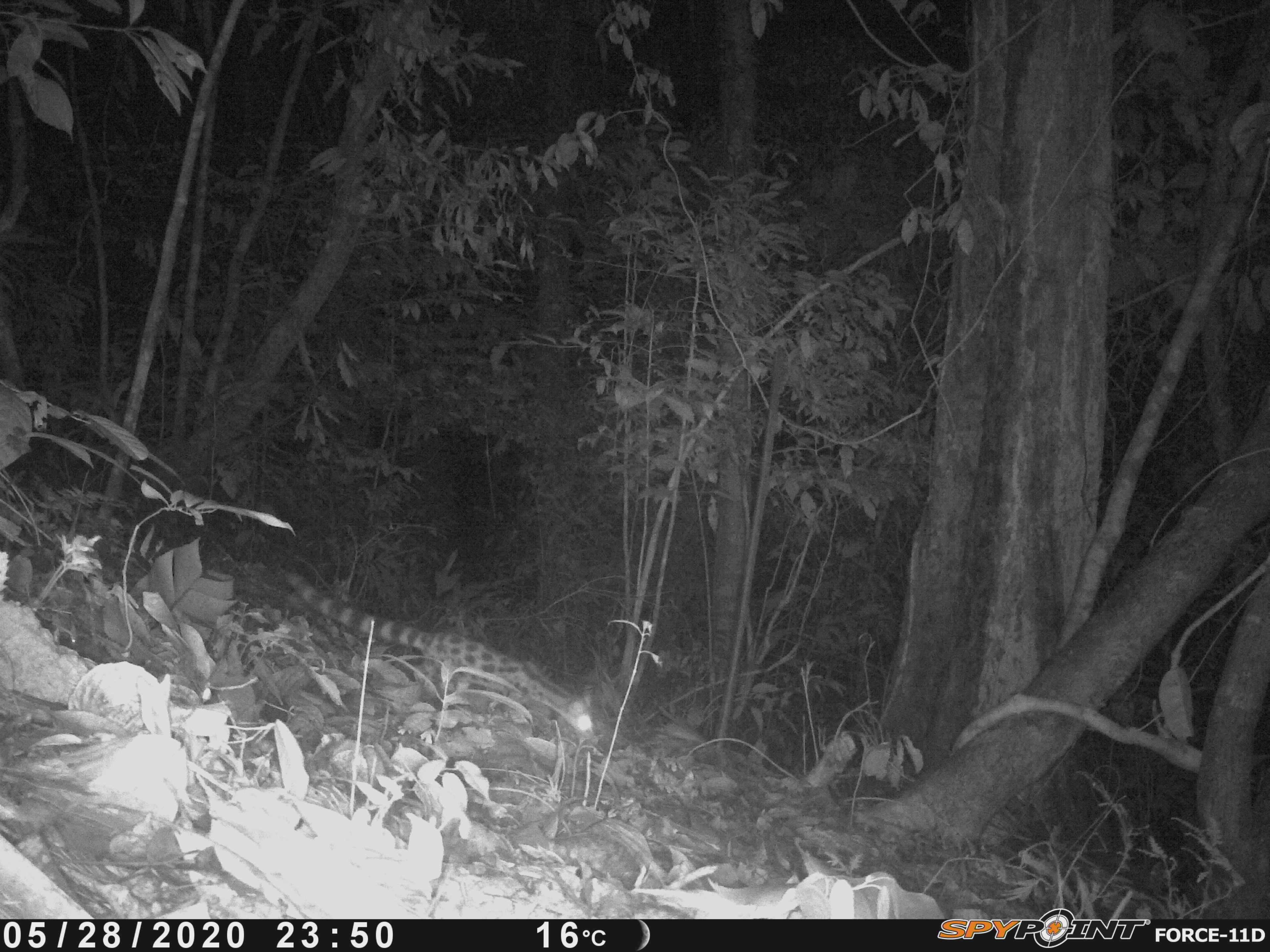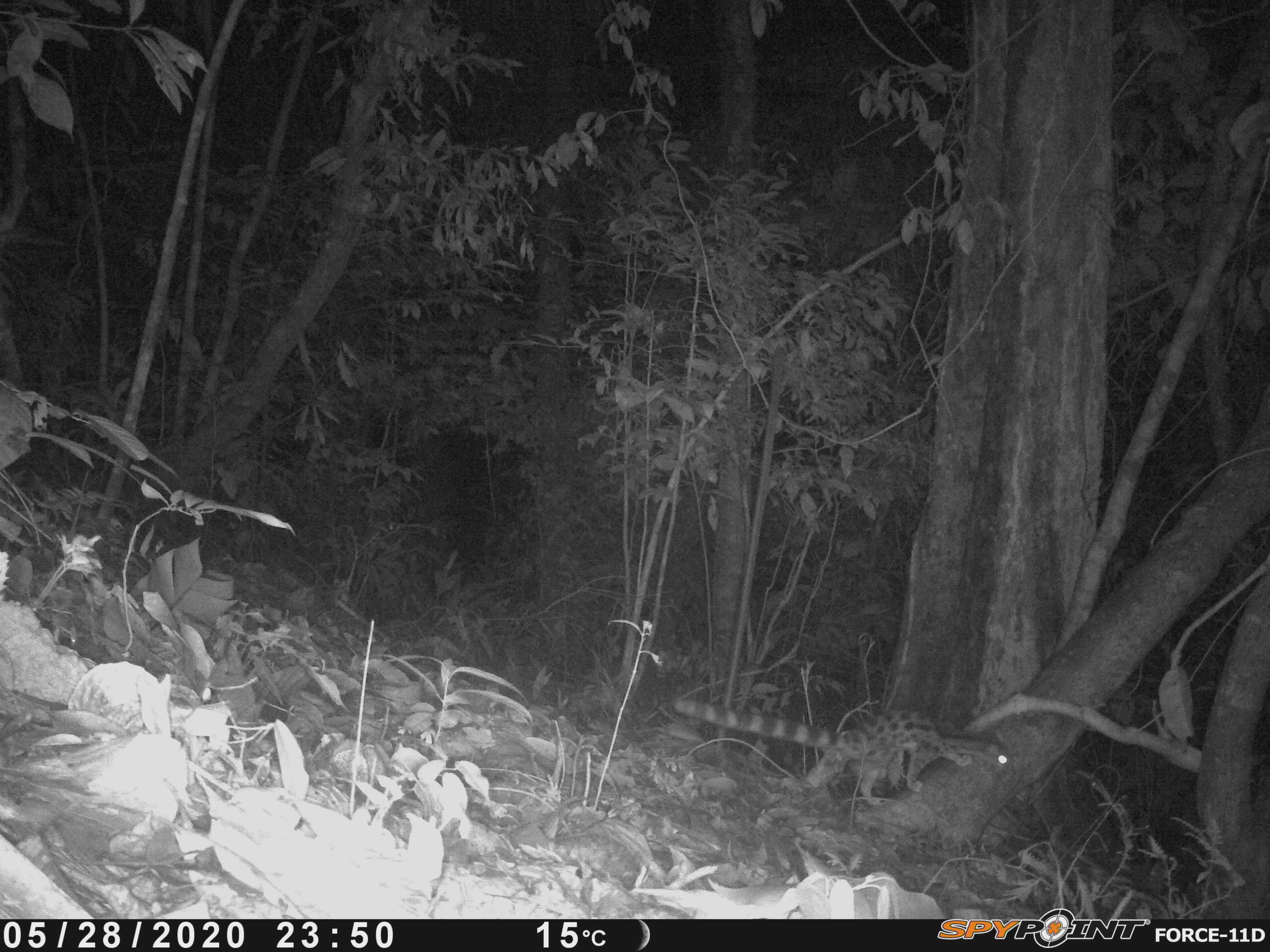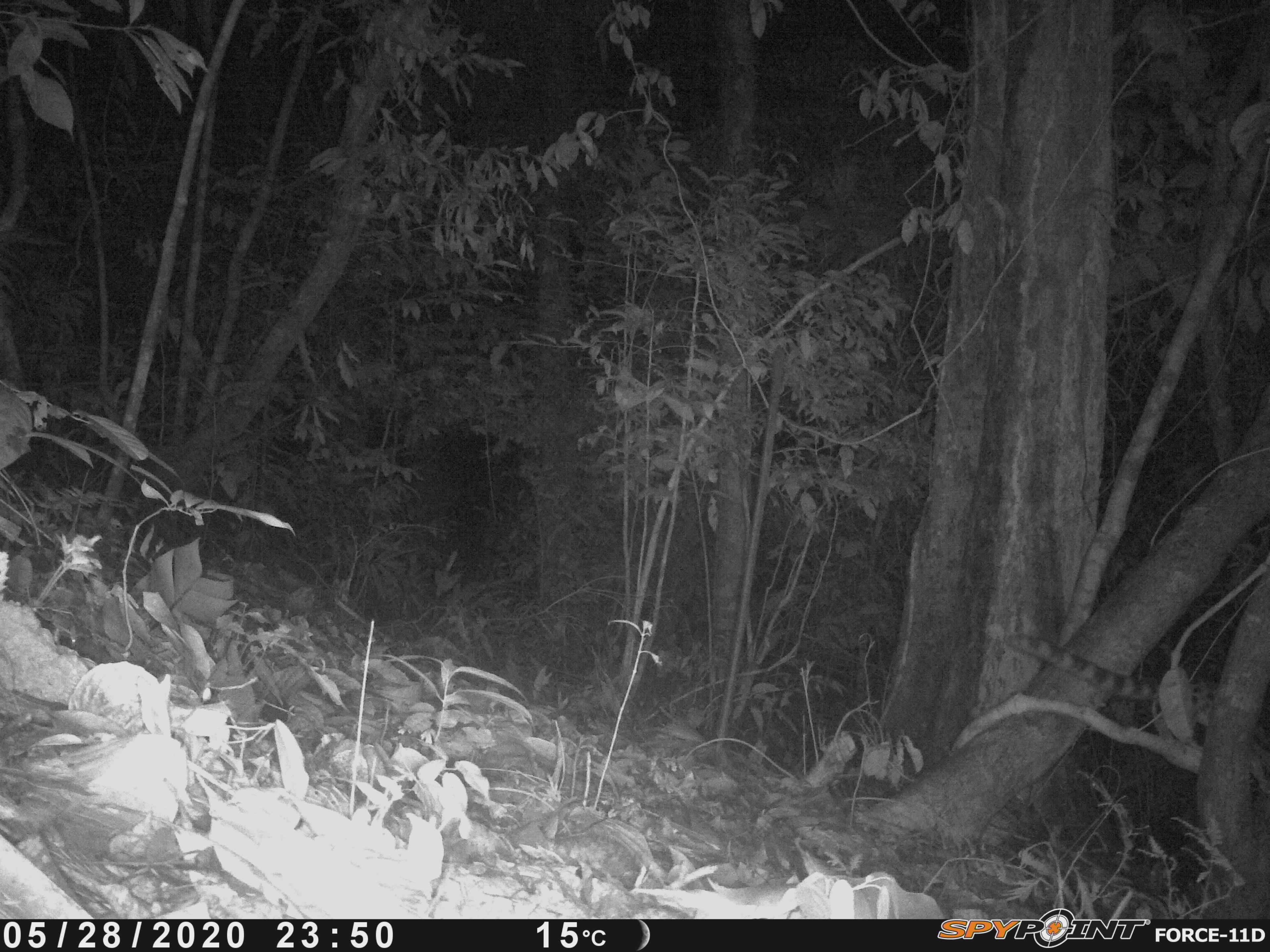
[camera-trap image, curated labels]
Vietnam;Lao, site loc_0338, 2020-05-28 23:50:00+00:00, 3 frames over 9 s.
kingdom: Animalia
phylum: Chordata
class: Mammalia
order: Carnivora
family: Prionodontidae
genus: Prionodon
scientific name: Prionodon pardicolor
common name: spotted linsang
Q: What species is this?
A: Spotted linsang (Prionodon pardicolor).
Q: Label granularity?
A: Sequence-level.